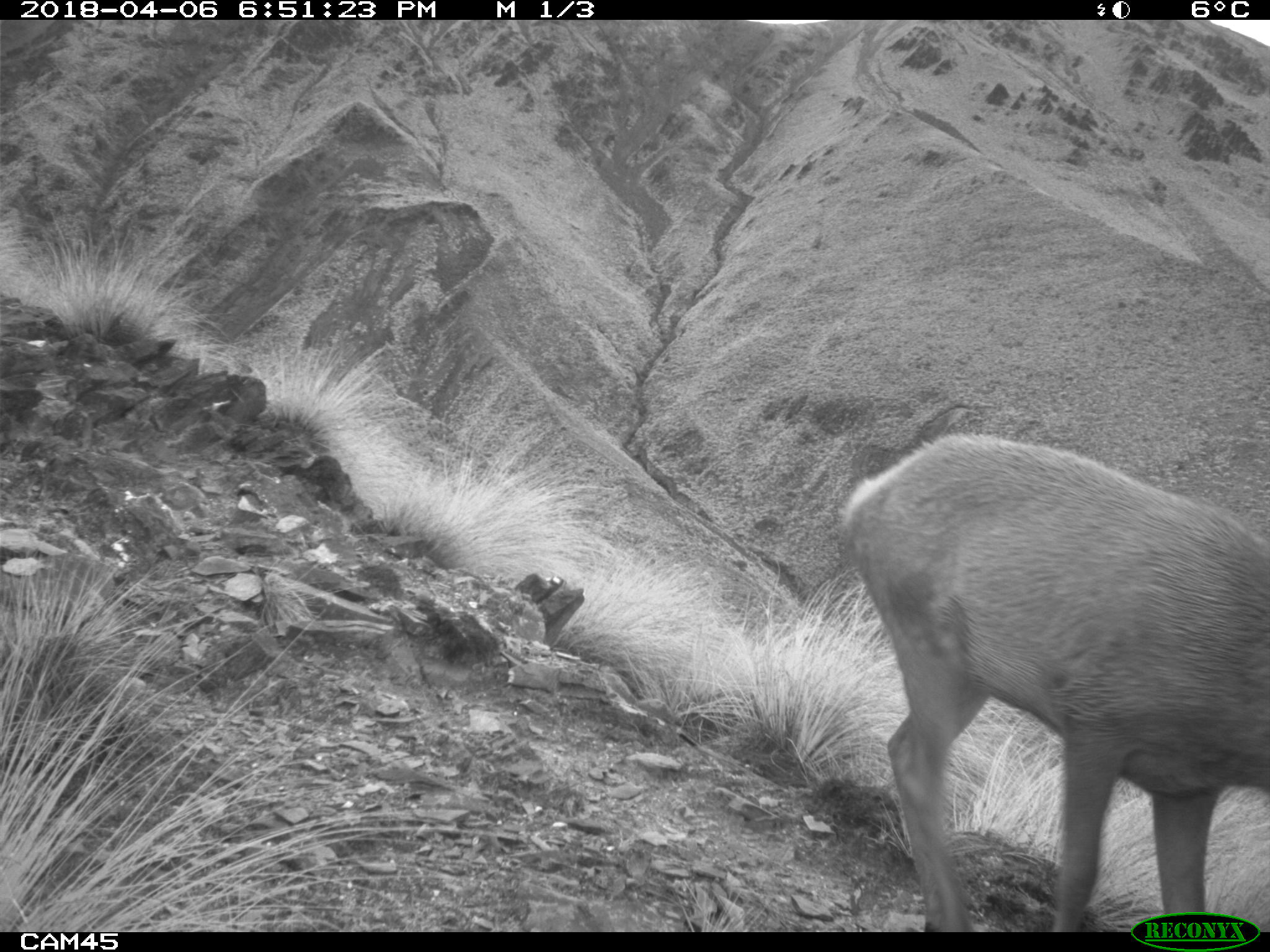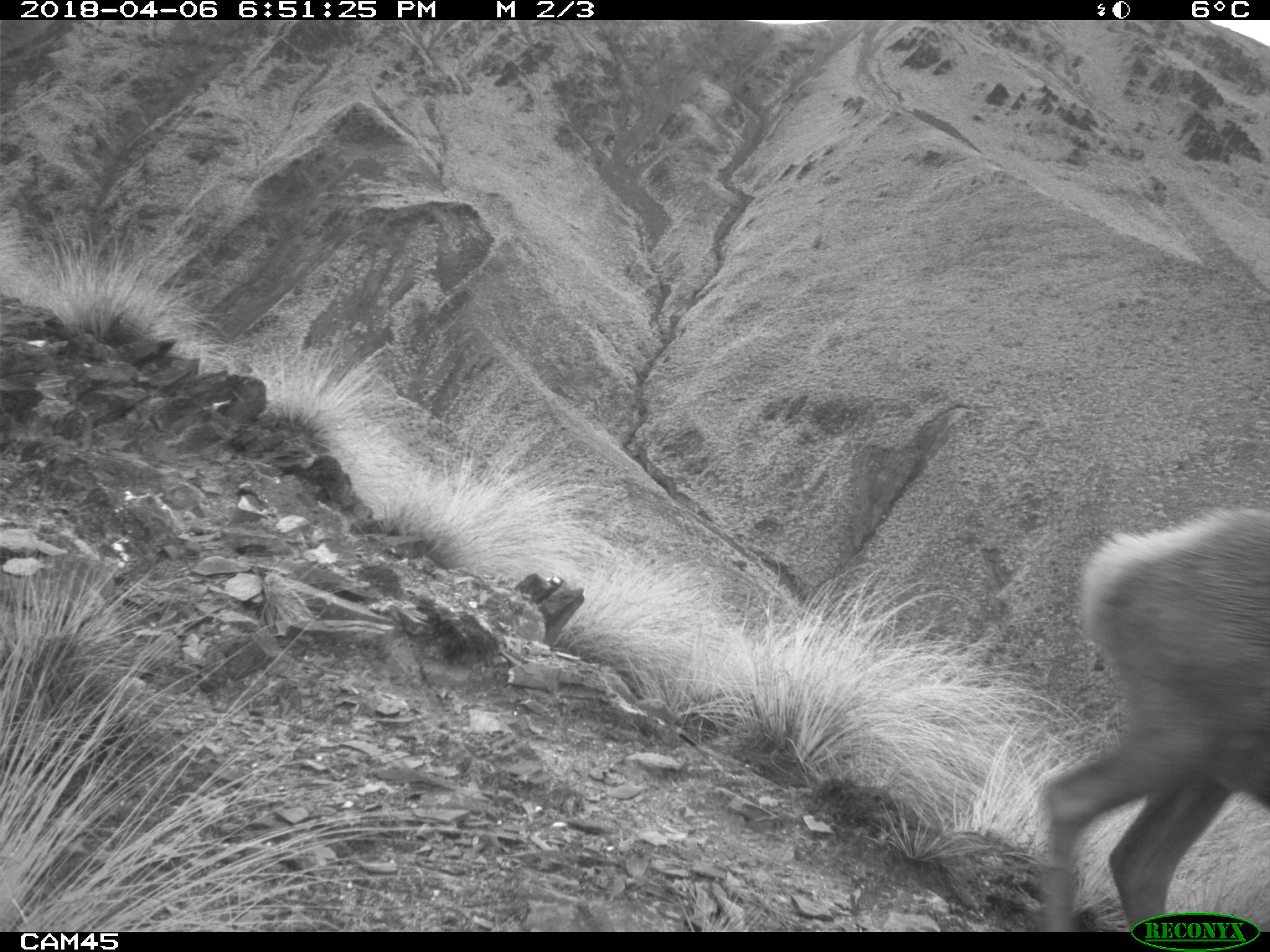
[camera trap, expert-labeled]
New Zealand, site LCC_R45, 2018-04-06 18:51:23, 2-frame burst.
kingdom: Animalia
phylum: Chordata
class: Mammalia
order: Artiodactyla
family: Cervidae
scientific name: Cervidae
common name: deer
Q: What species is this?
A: Deer (Cervidae).